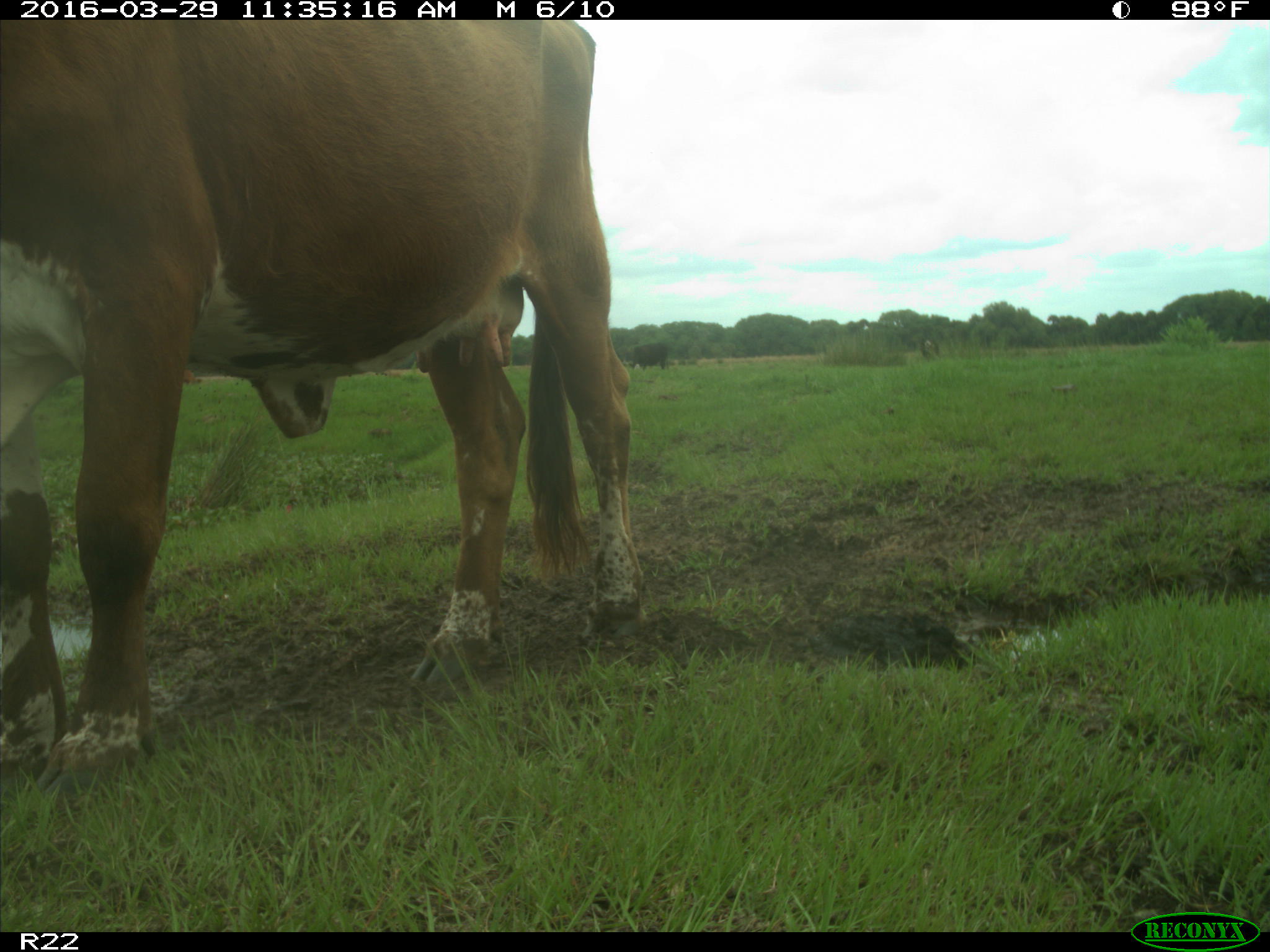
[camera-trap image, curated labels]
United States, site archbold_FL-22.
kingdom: Animalia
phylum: Chordata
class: Mammalia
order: Artiodactyla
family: Bovidae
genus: Bos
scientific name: Bos taurus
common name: domestic cow